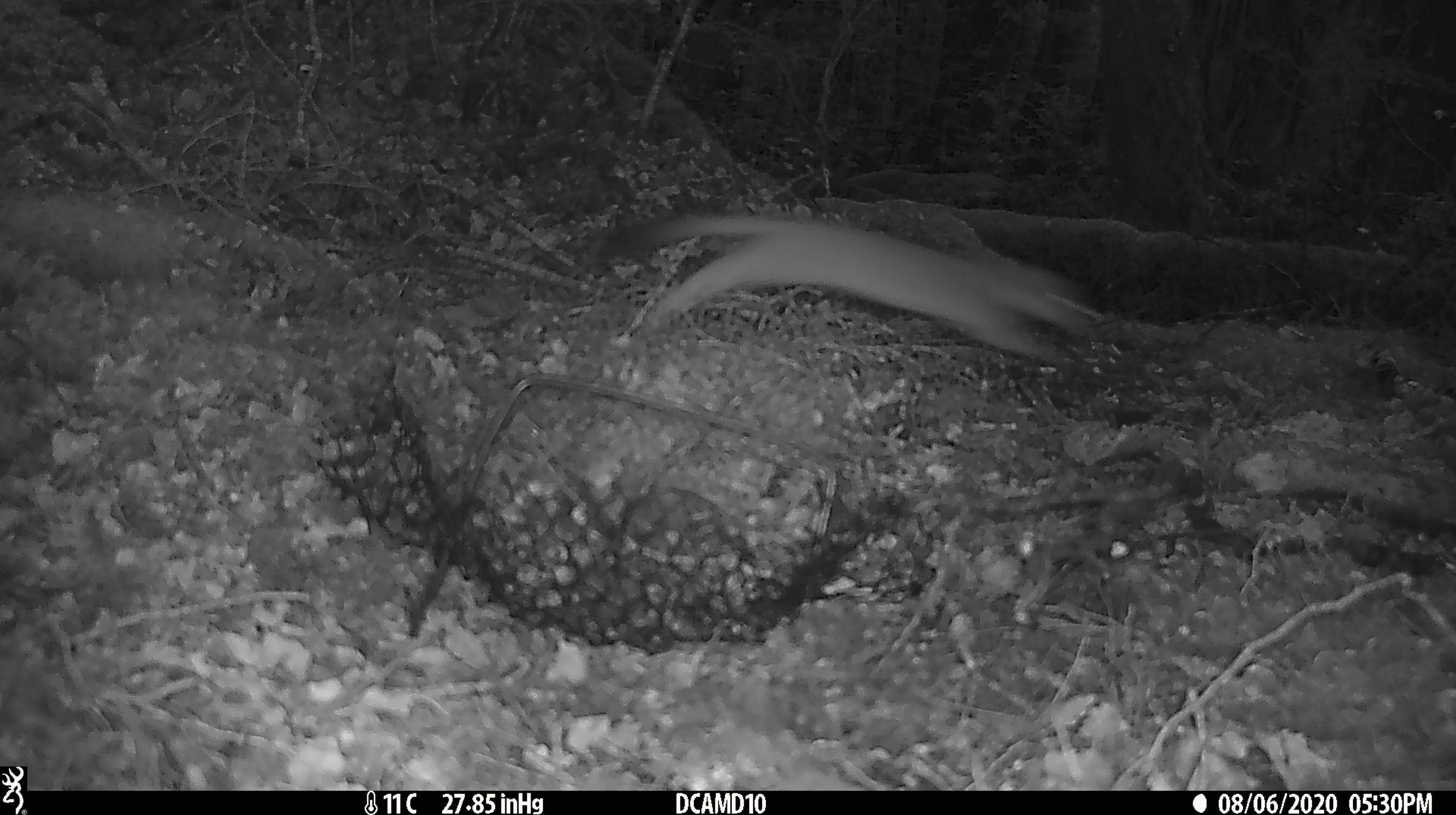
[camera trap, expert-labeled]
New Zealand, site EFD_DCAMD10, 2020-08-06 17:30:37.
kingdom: Animalia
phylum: Chordata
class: Mammalia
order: Carnivora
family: Mustelidae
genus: Mustela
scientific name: Mustela erminea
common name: stoat